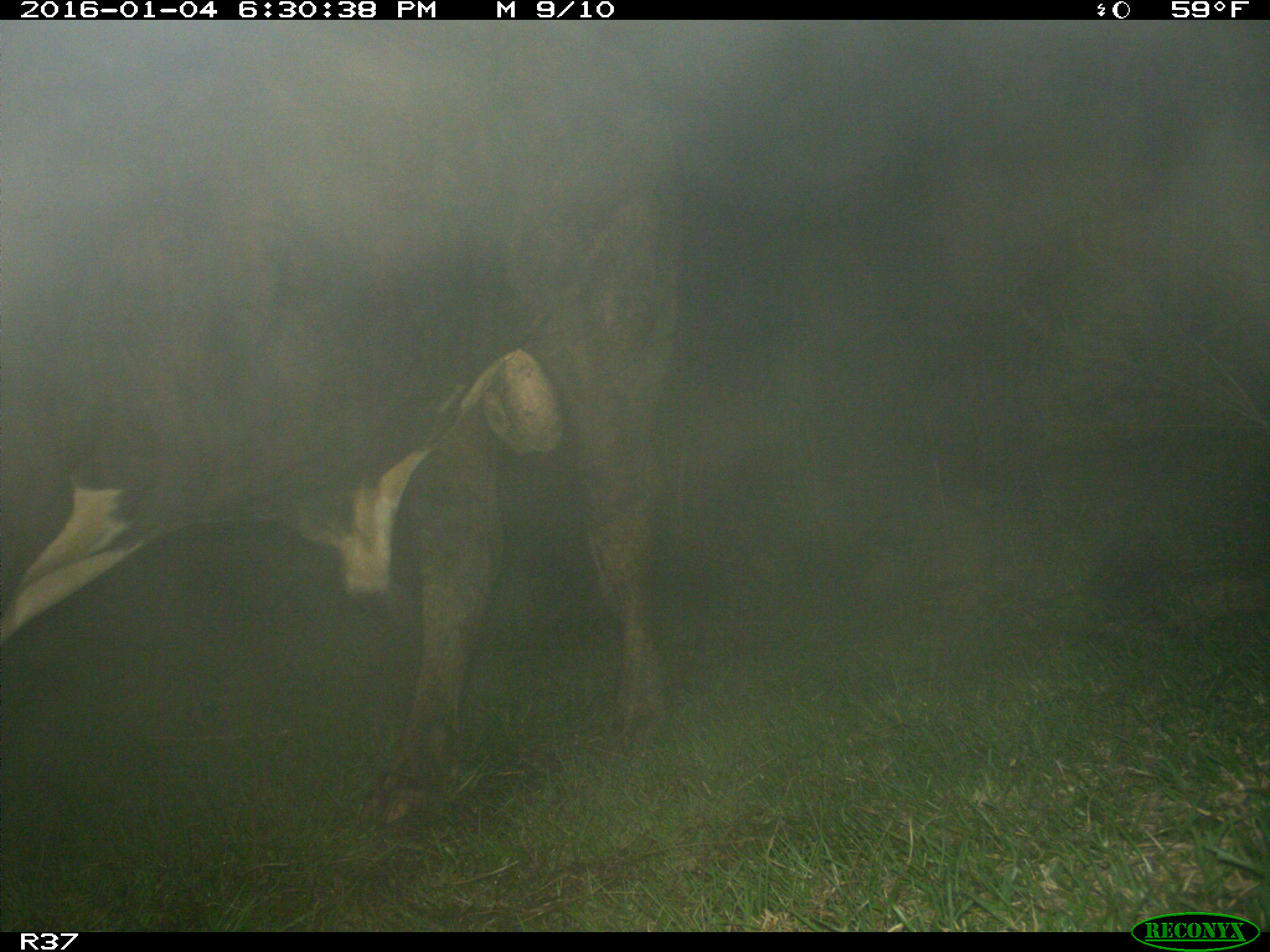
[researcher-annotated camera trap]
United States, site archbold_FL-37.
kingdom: Animalia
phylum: Chordata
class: Mammalia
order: Artiodactyla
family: Bovidae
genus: Bos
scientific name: Bos taurus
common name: domestic cow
Bos taurus (domestic cow).